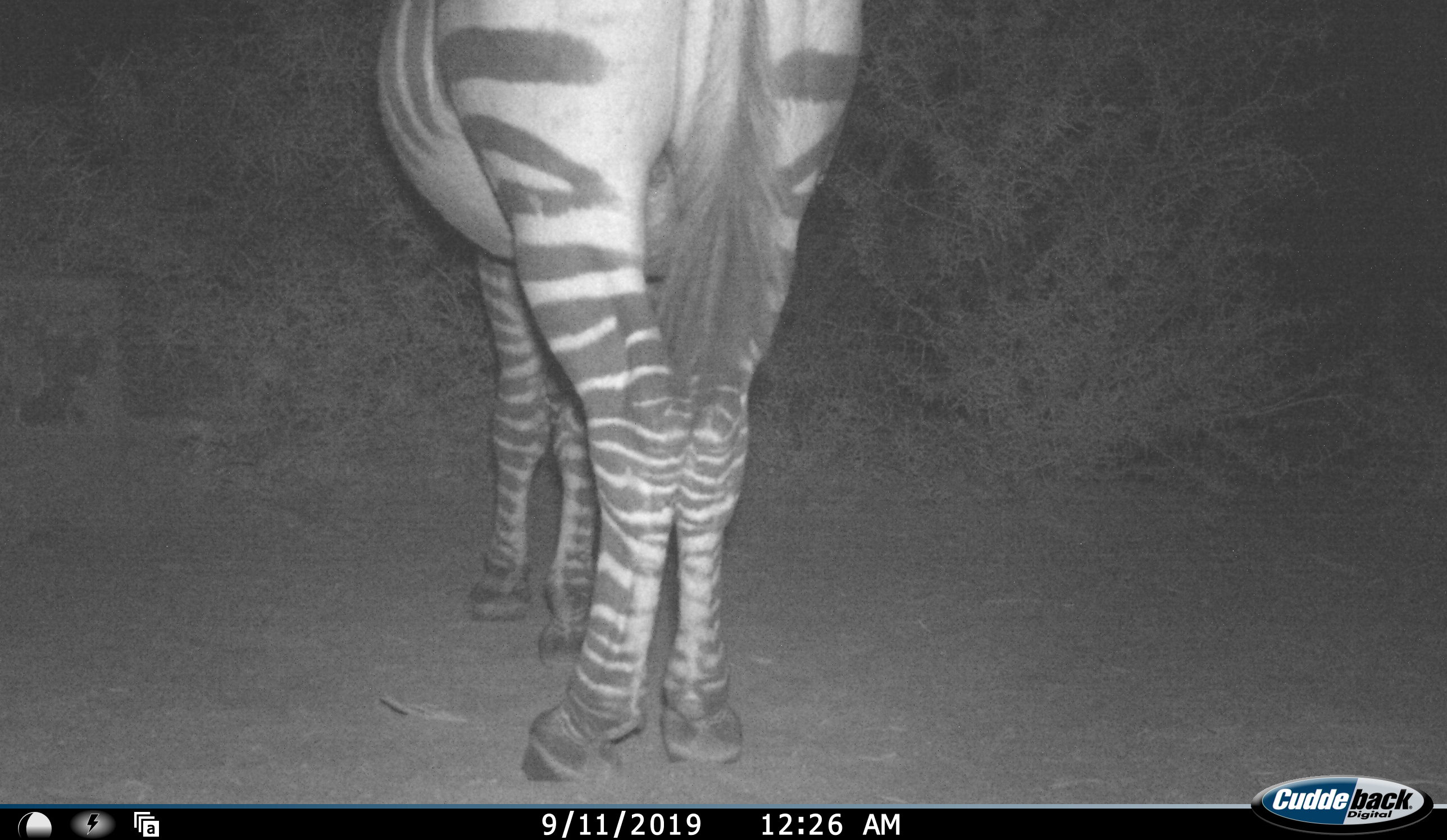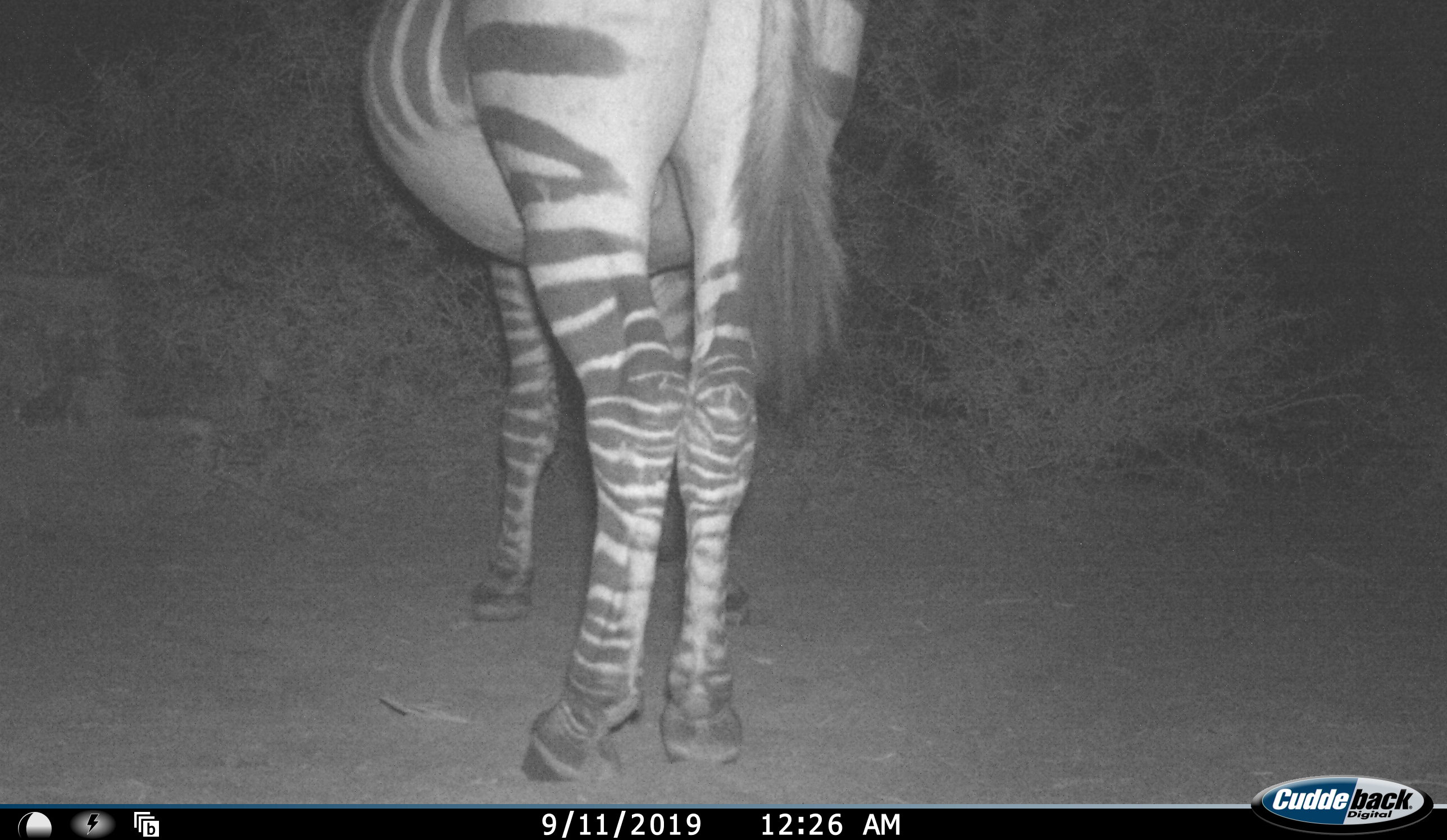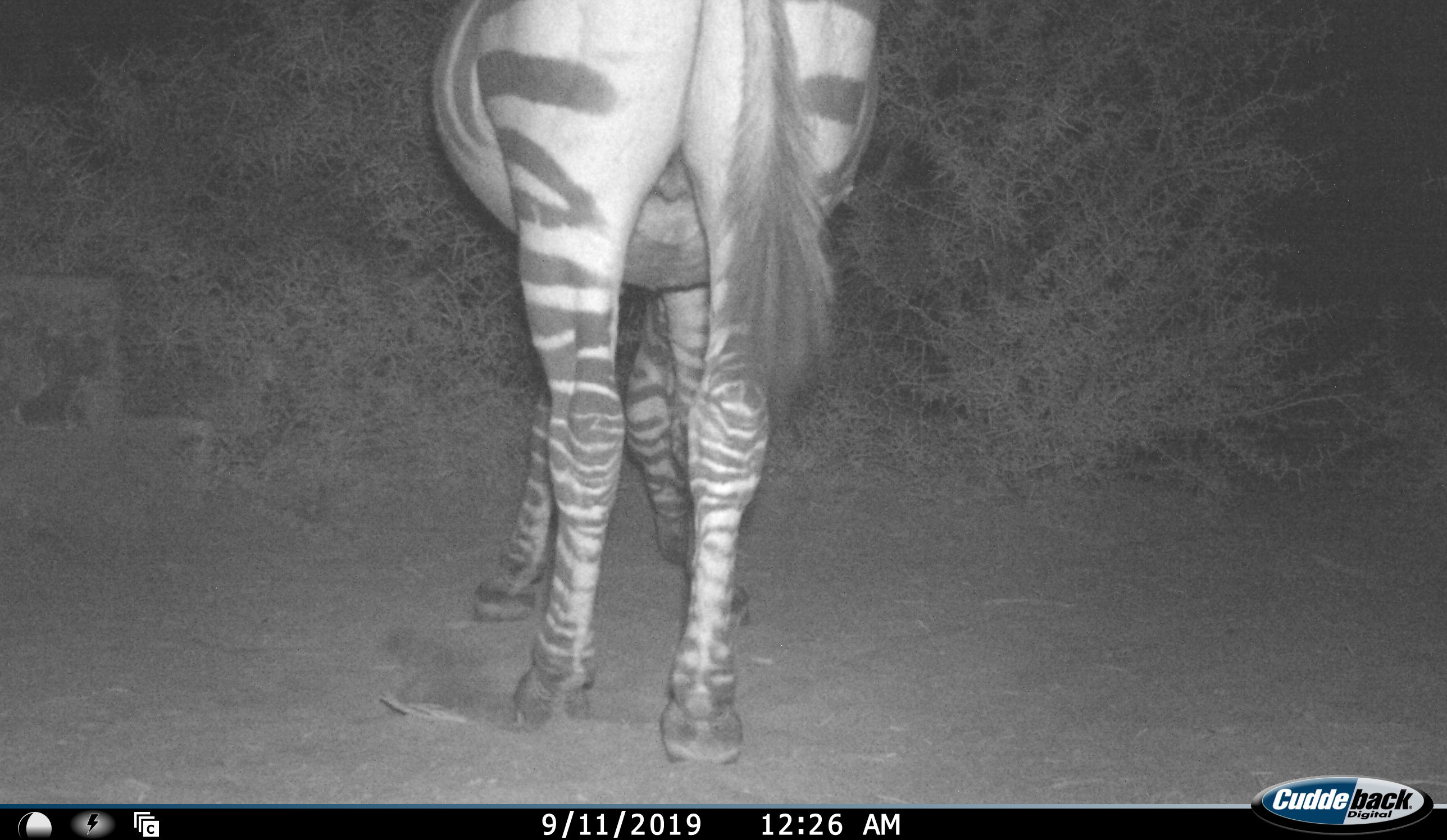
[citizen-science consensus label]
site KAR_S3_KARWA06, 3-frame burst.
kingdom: Animalia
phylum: Chordata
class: Mammalia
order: Perissodactyla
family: Equidae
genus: Equus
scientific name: Equus zebra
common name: mountain zebra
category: zebramountain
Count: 1.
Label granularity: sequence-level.